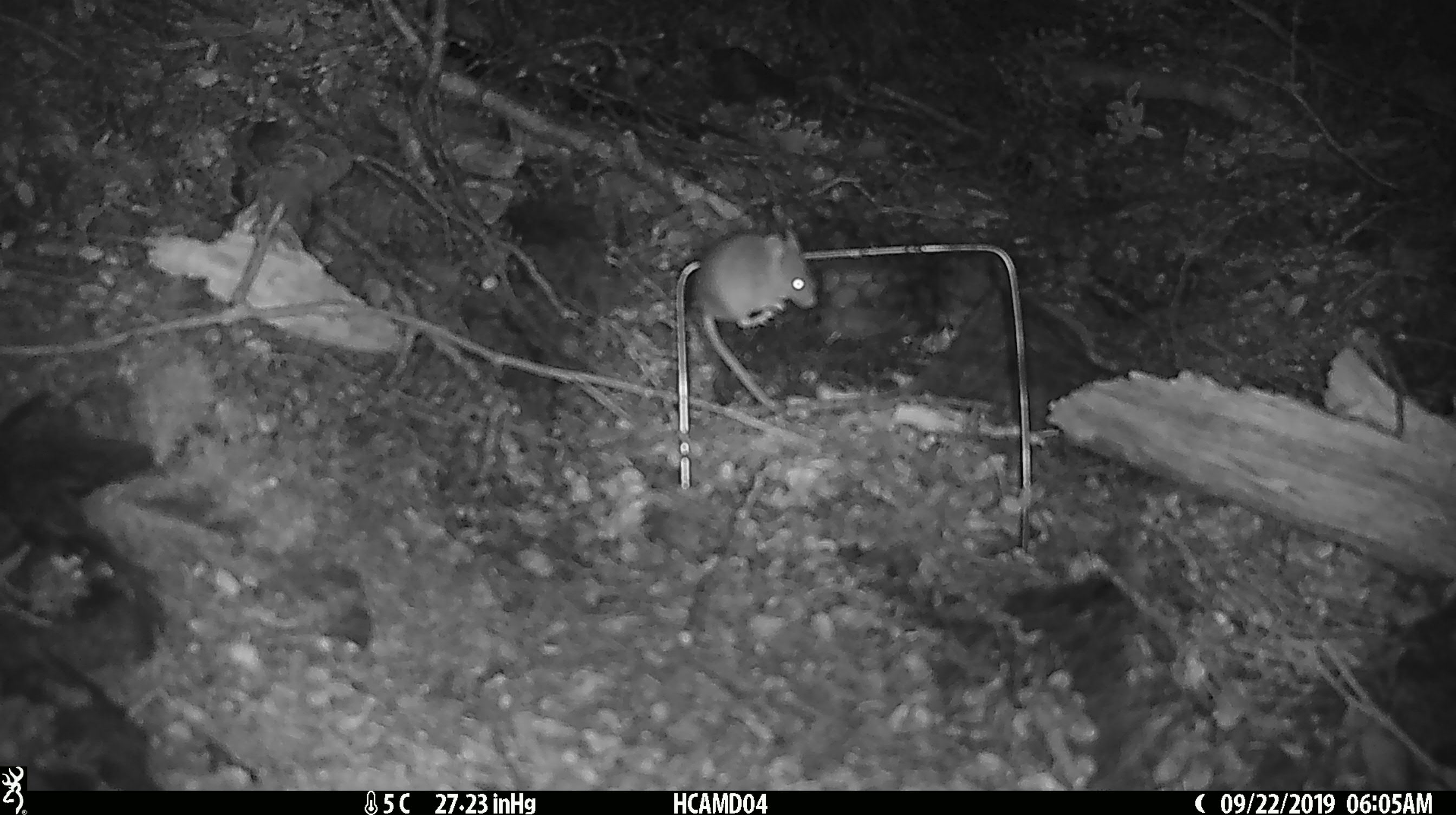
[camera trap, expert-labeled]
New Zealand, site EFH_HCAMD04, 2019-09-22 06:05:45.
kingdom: Animalia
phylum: Chordata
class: Mammalia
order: Rodentia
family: Muridae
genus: Mus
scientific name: Mus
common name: mouse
Mouse (Mus).